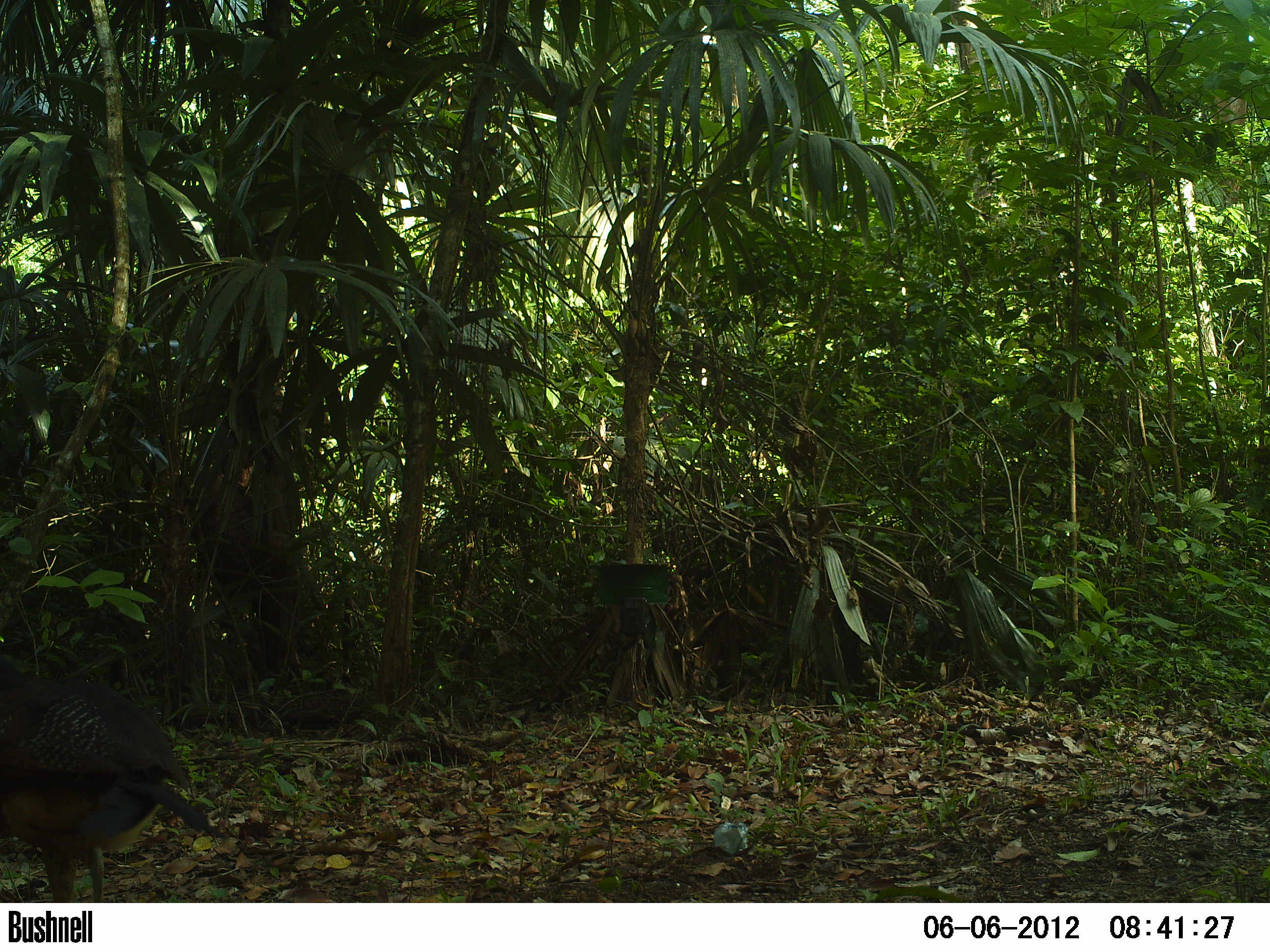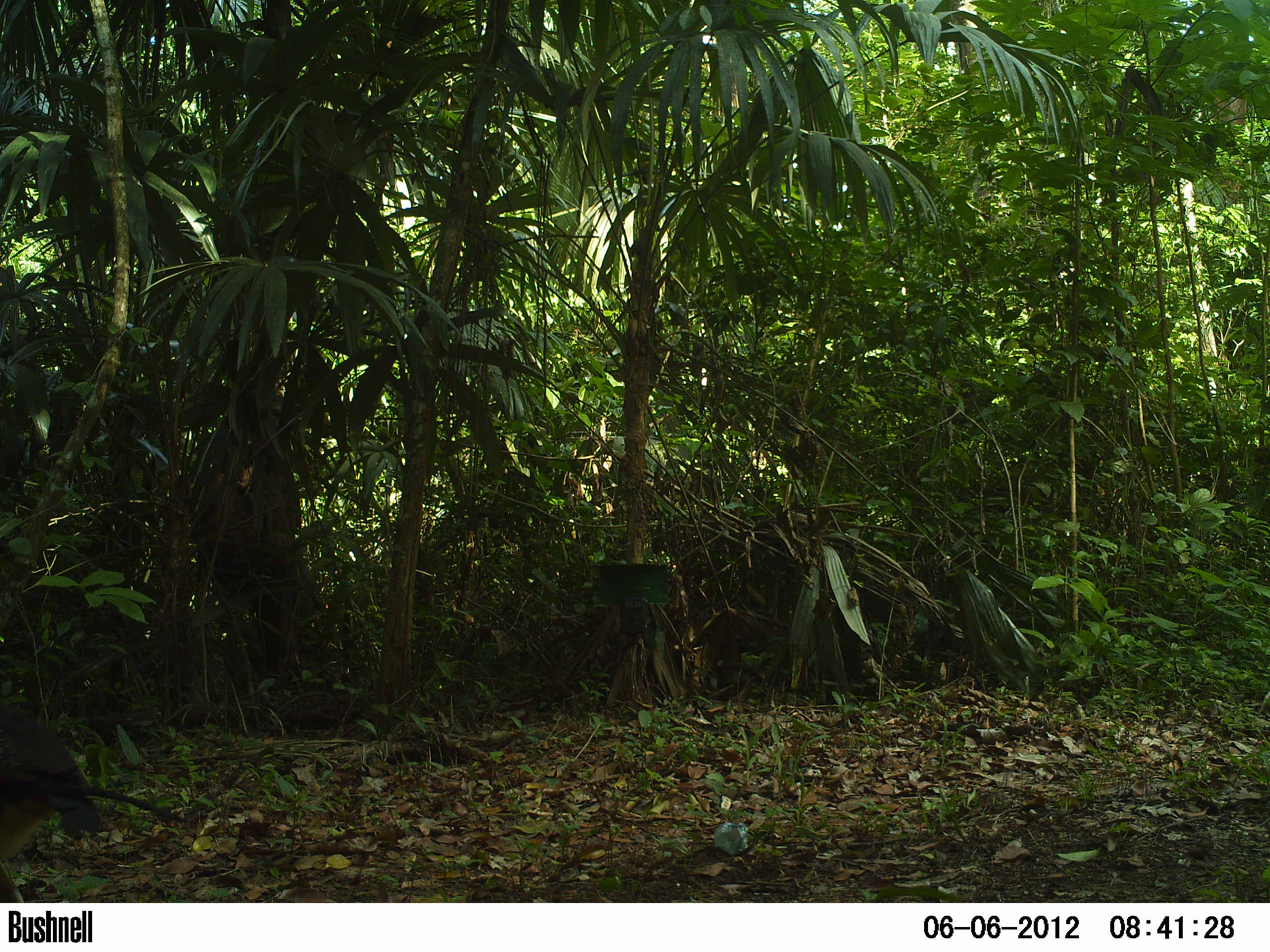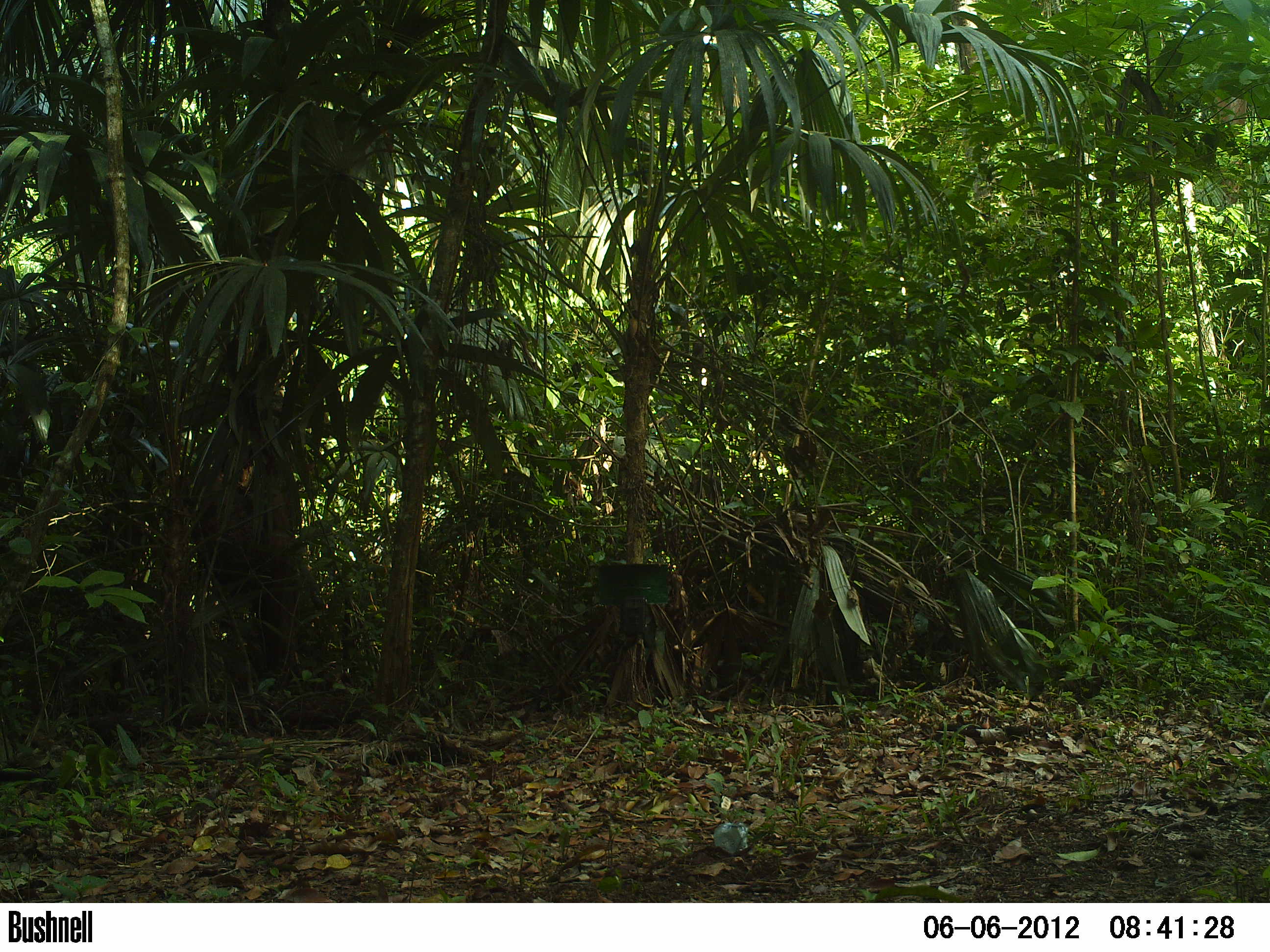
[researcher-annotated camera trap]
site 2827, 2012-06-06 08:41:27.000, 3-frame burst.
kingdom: Animalia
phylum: Chordata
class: Aves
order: Galliformes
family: Cracidae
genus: Crax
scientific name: Crax rubra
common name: great curassow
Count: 3.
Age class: adult.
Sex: female.